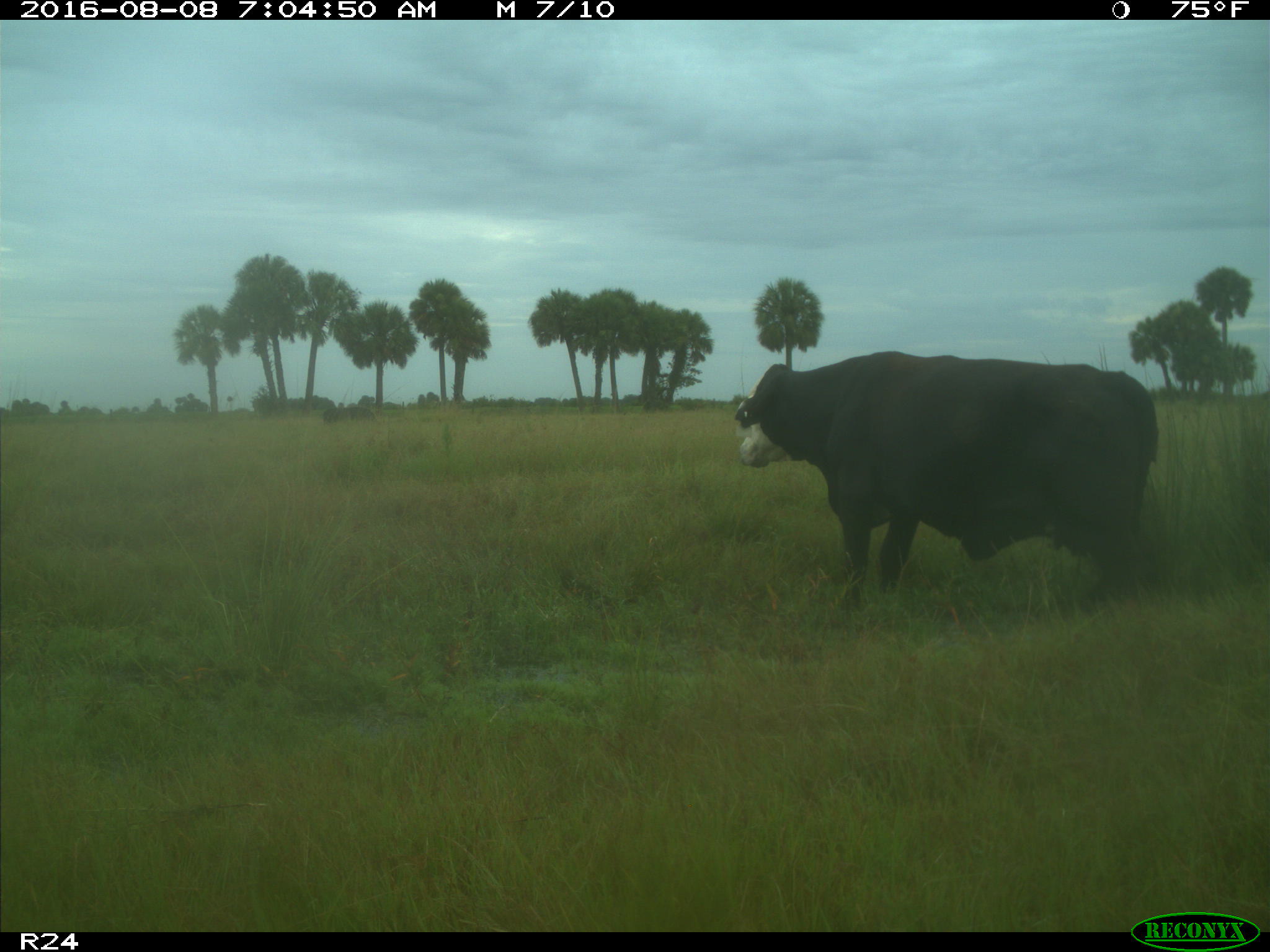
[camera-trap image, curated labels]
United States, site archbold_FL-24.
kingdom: Animalia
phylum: Chordata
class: Mammalia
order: Artiodactyla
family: Bovidae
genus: Bos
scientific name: Bos taurus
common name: domestic cow